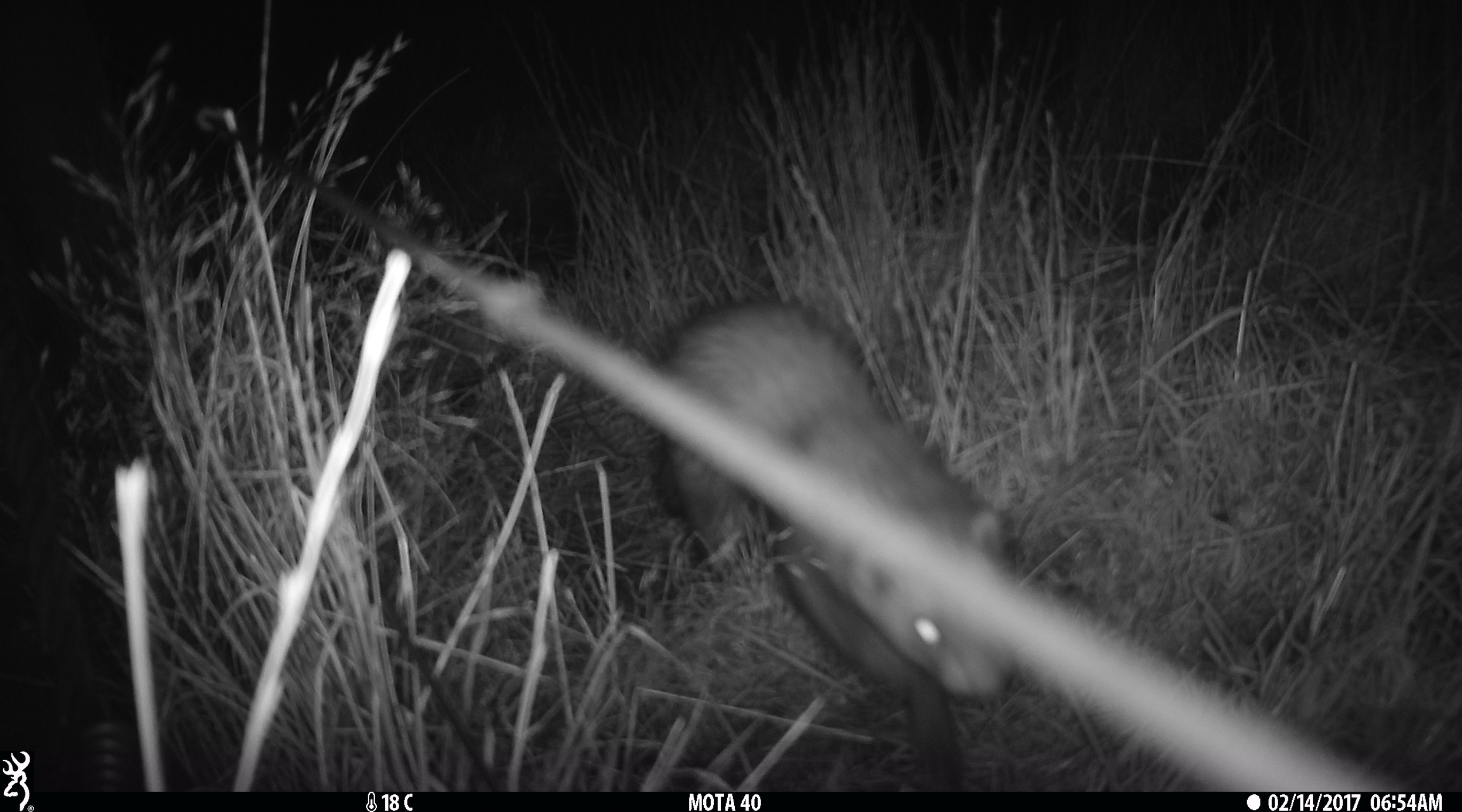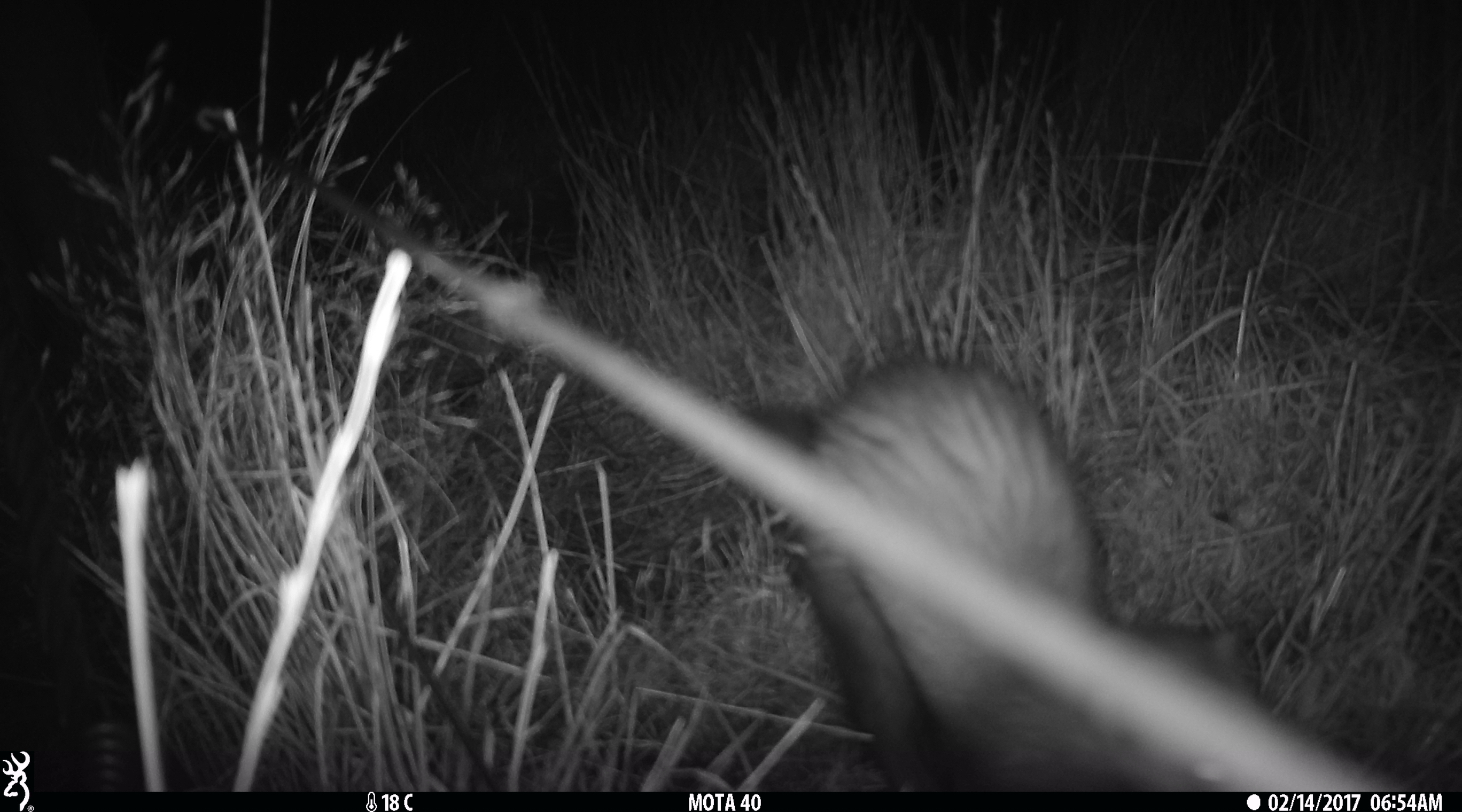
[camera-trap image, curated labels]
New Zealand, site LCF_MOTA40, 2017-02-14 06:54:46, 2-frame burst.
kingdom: Animalia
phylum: Chordata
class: Mammalia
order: Carnivora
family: Mustelidae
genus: Mustela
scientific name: Mustela furo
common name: ferret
Ferret (Mustela furo).